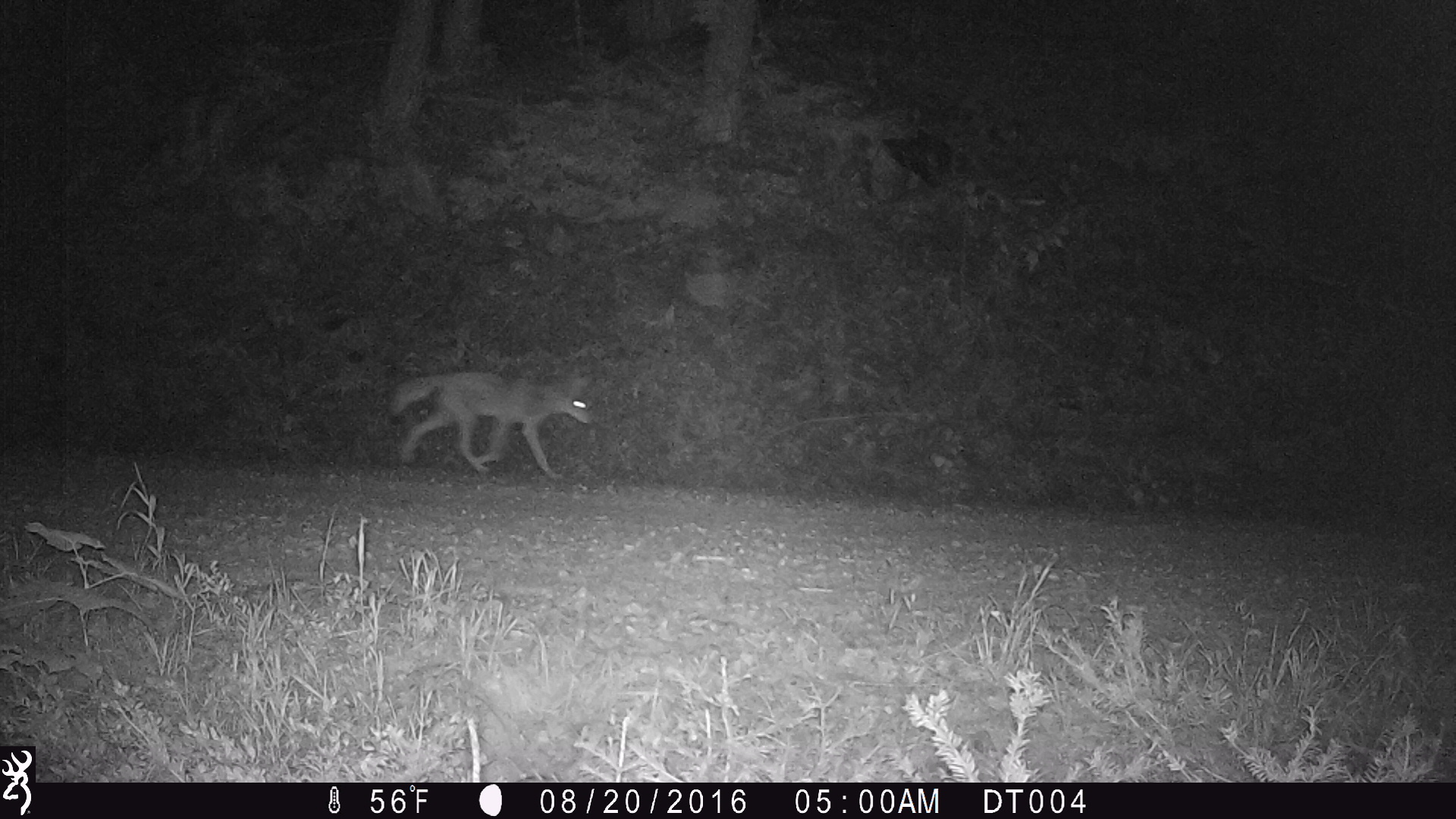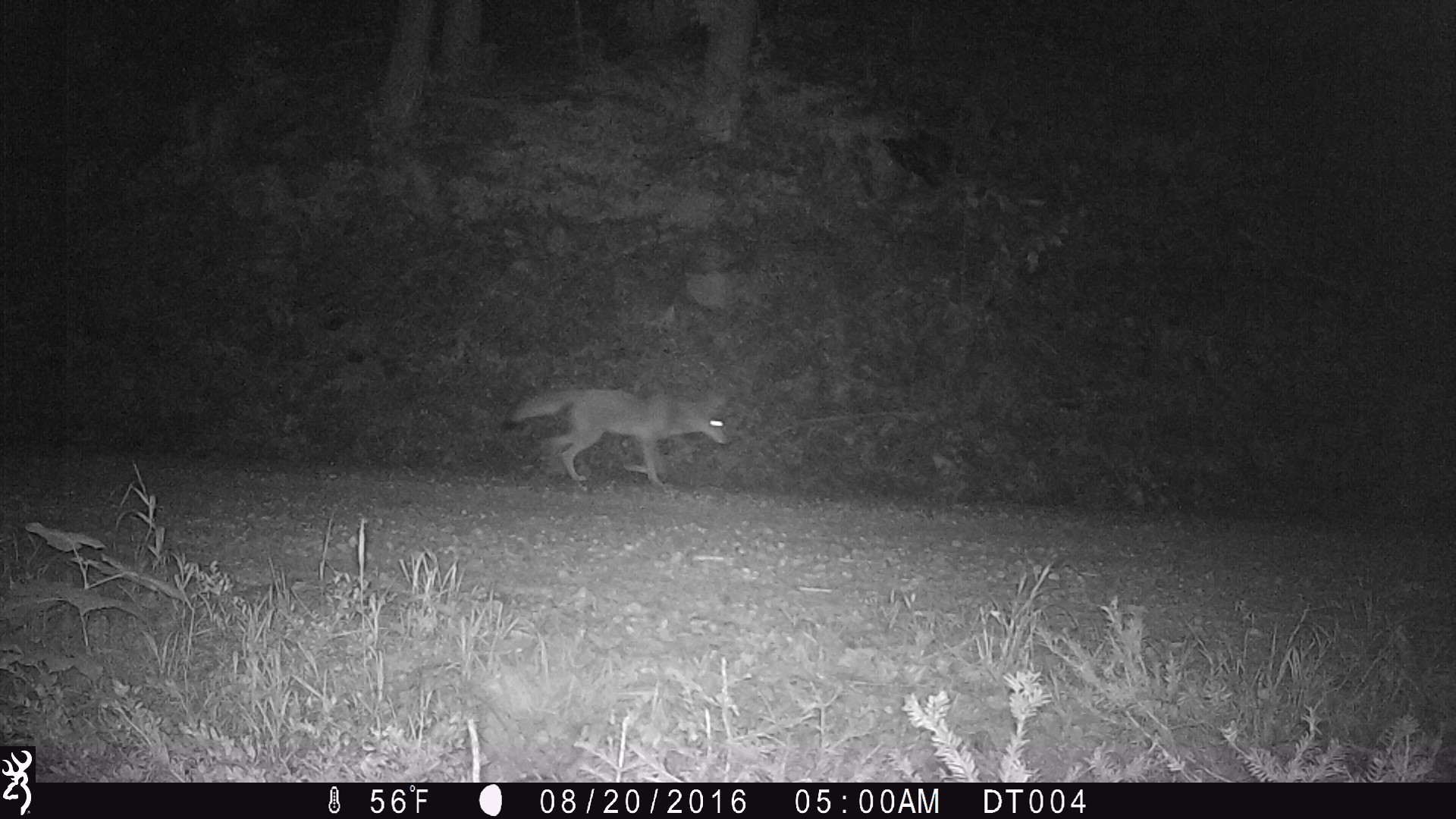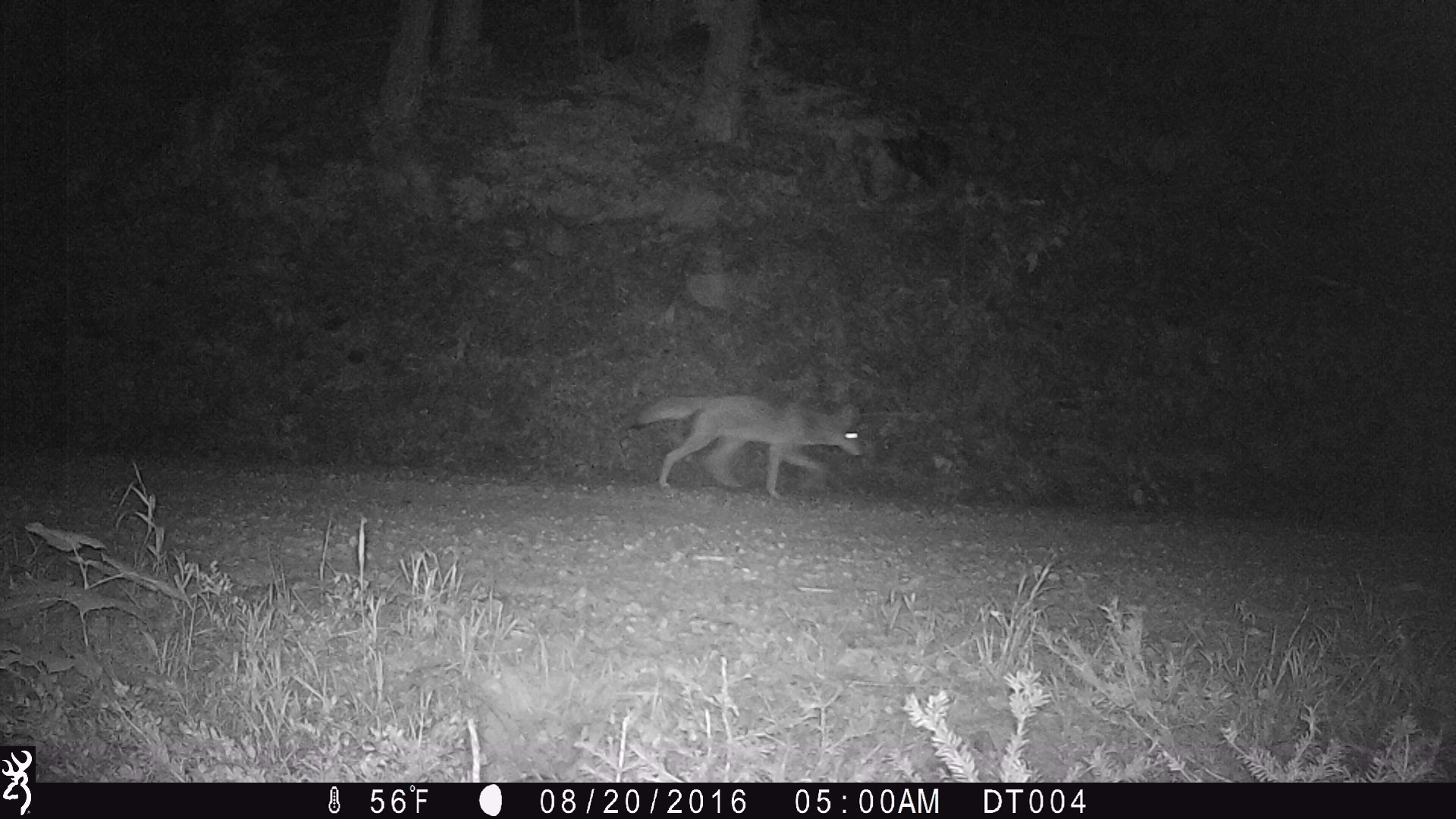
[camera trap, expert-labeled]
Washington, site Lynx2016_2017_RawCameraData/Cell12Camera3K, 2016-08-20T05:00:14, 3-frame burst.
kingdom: Animalia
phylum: Chordata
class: Mammalia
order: Carnivora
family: Canidae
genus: Canis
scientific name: Canis latrans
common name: coyote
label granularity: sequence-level